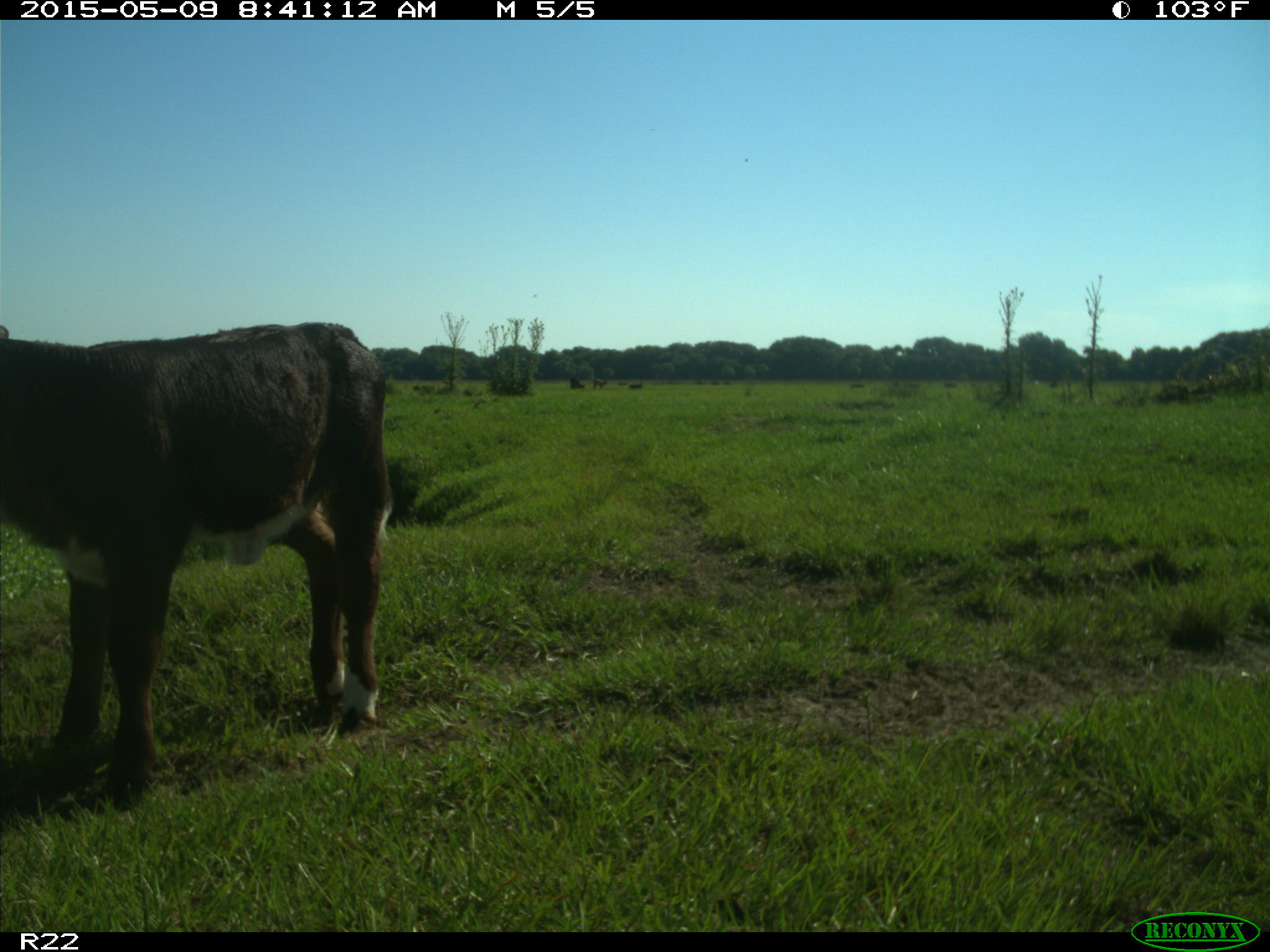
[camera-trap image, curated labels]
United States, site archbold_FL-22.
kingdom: Animalia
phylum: Chordata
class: Mammalia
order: Artiodactyla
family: Bovidae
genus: Bos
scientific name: Bos taurus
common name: domestic cow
Bos taurus (domestic cow).